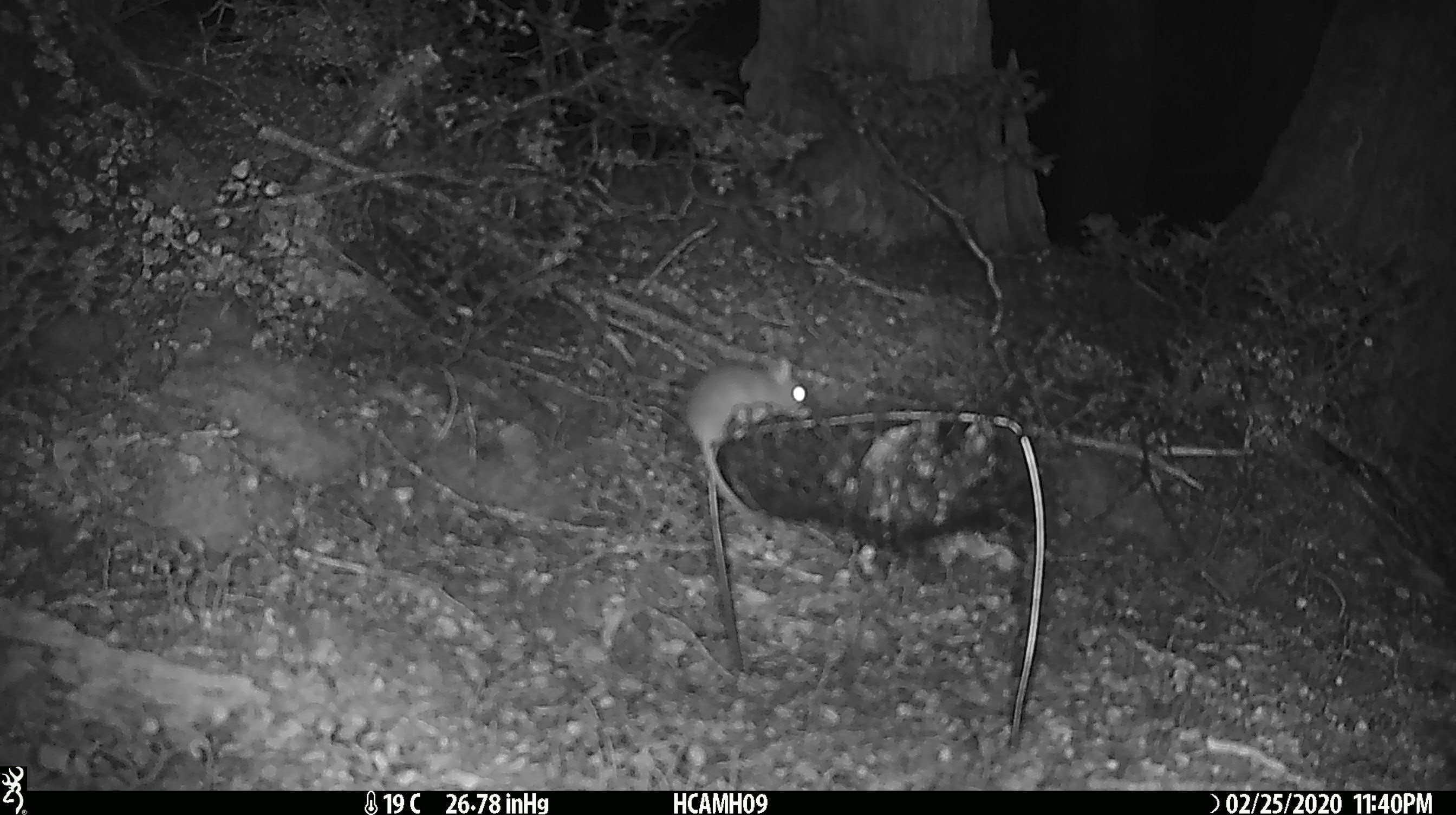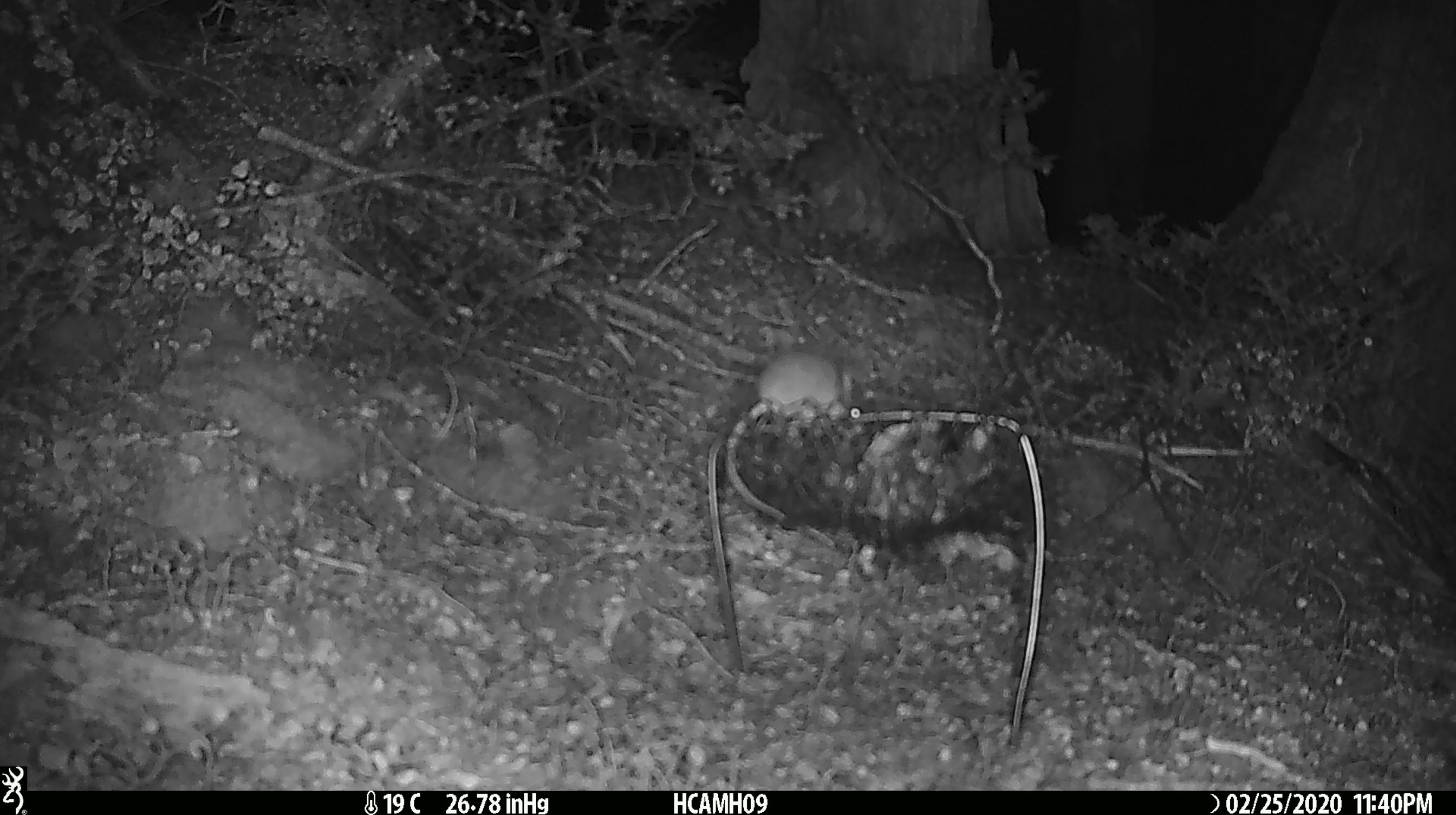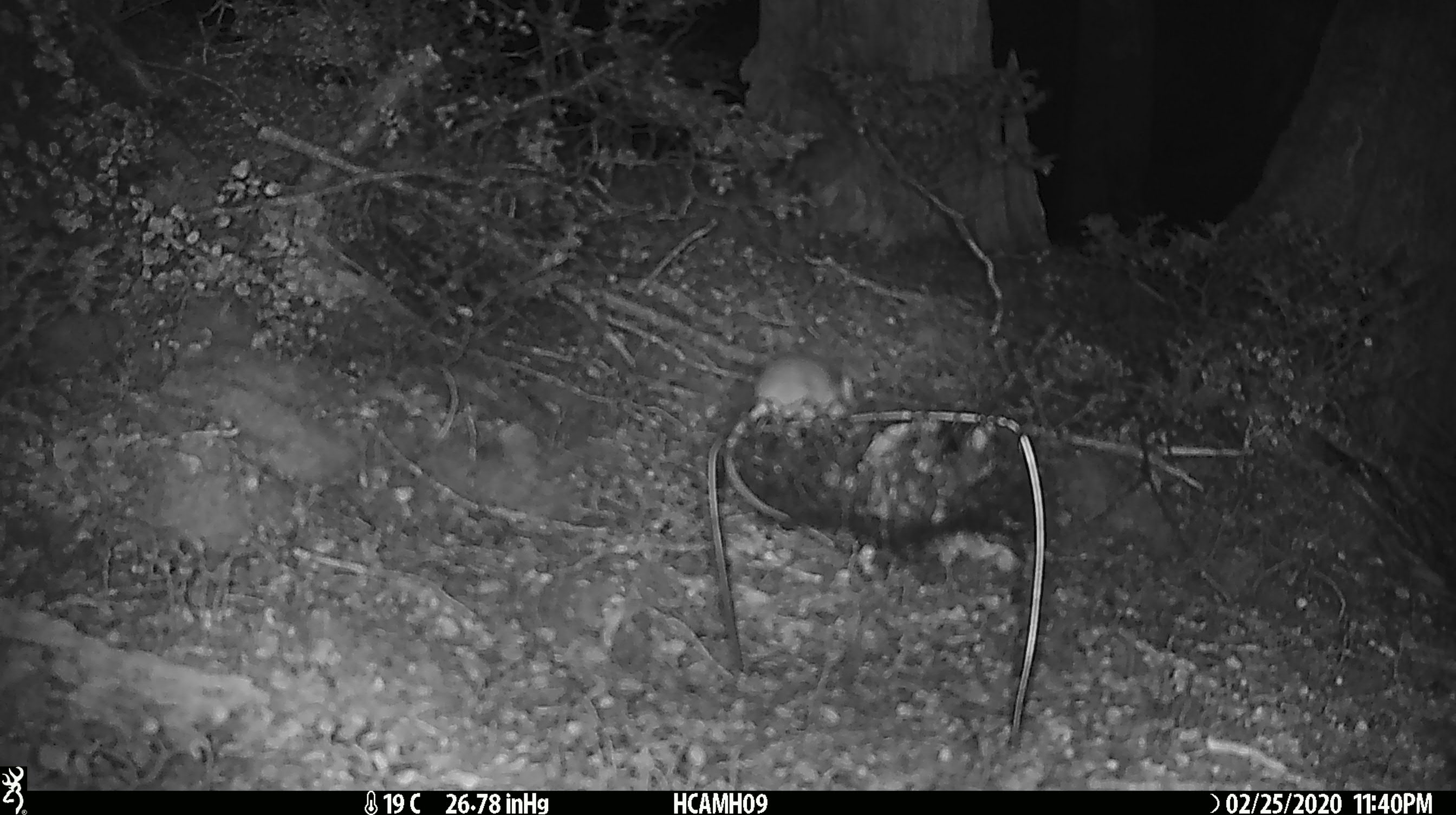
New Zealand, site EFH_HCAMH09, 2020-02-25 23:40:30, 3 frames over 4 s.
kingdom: Animalia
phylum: Chordata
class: Mammalia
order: Rodentia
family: Muridae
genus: Mus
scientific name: Mus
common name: mouse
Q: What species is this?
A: Mouse (Mus).